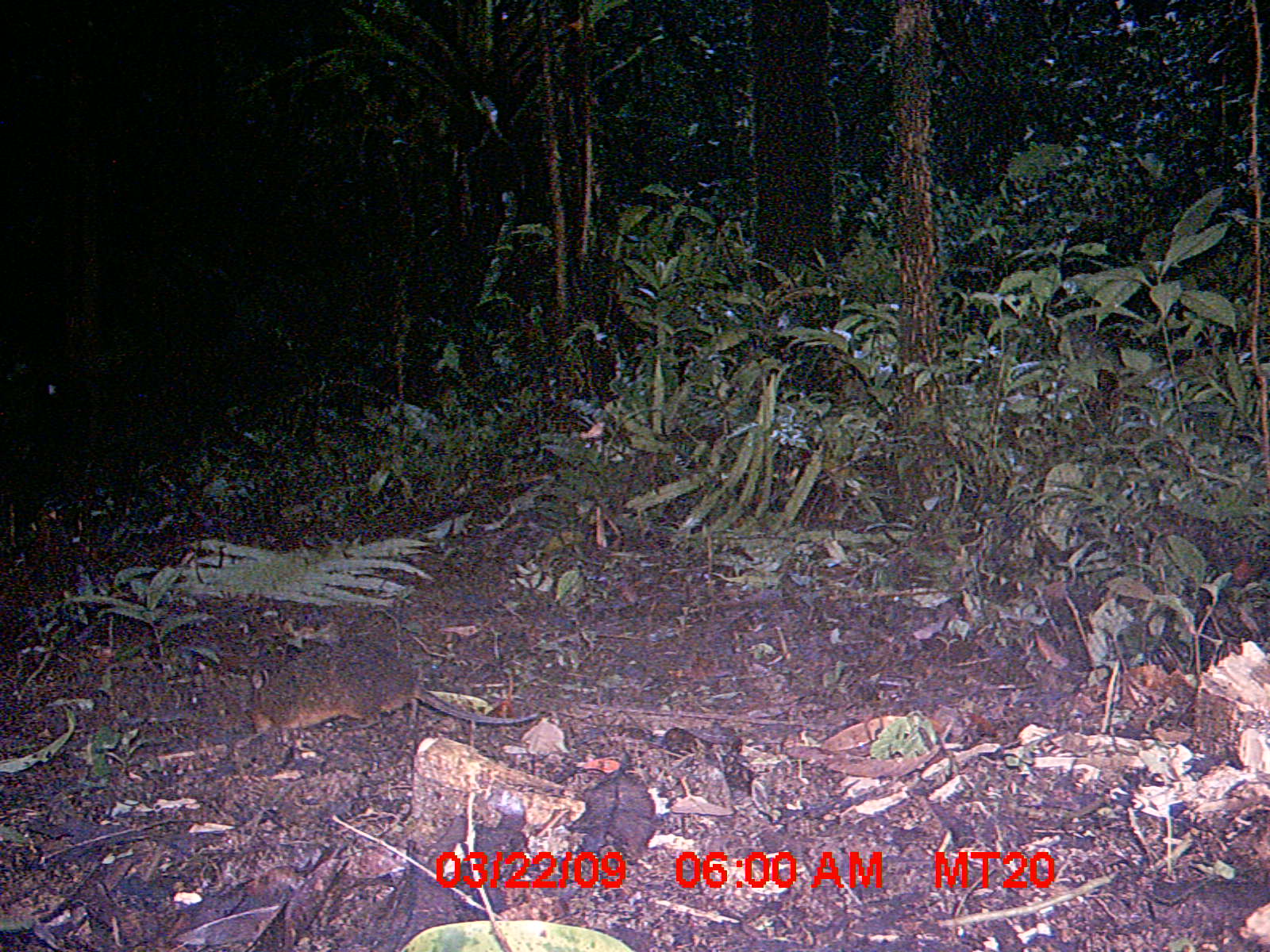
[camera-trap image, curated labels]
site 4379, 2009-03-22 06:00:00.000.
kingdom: Animalia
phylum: Chordata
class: Mammalia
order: Rodentia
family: Nesomyidae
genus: Nesomys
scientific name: Nesomys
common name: nesomys rodents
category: nesomys sp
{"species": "nesomys sp (nesomys rodents) (Nesomys)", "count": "1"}